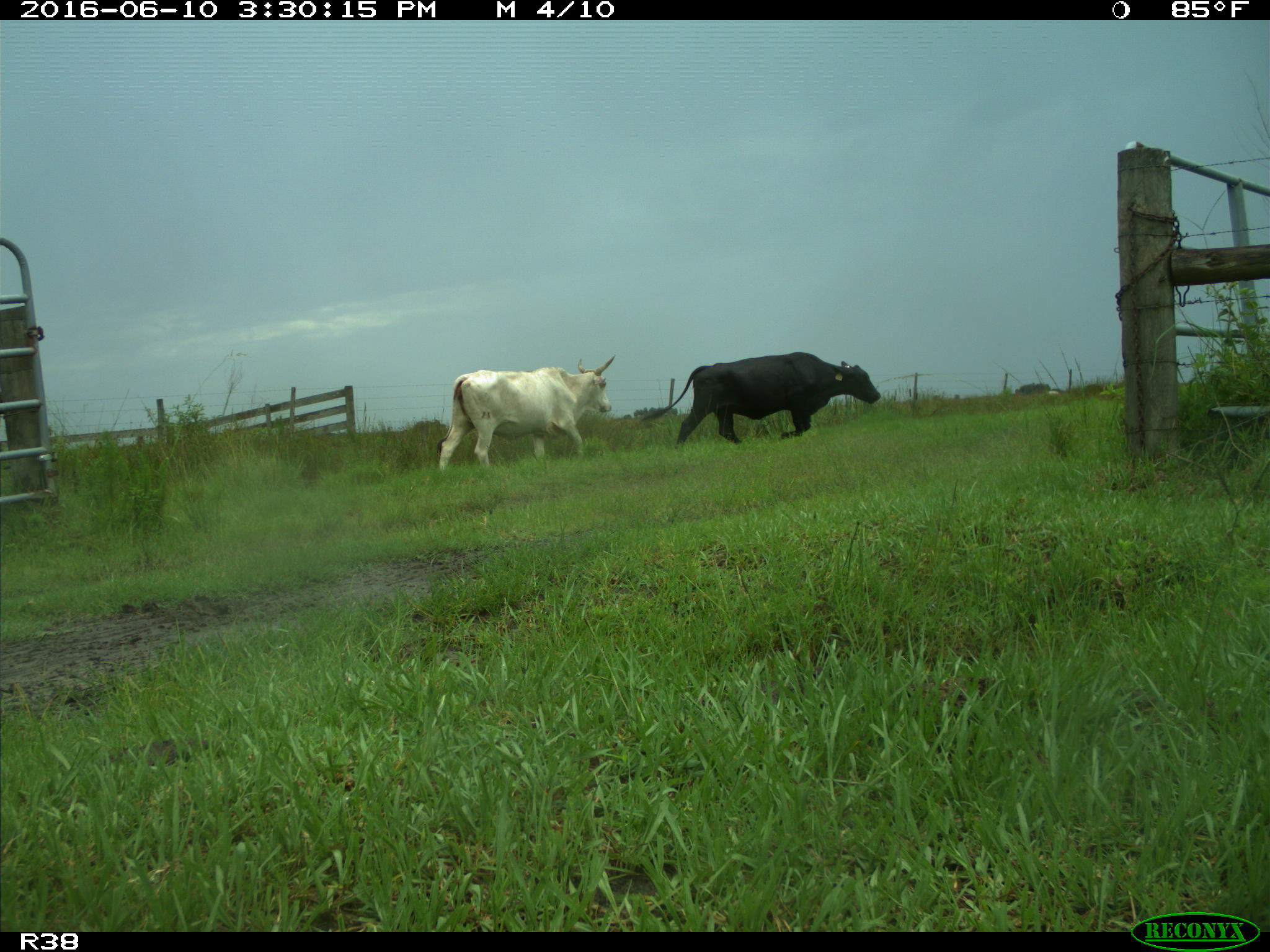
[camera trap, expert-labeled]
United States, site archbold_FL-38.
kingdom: Animalia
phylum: Chordata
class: Mammalia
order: Artiodactyla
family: Bovidae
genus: Bos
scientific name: Bos taurus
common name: domestic cow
Bos taurus (domestic cow).